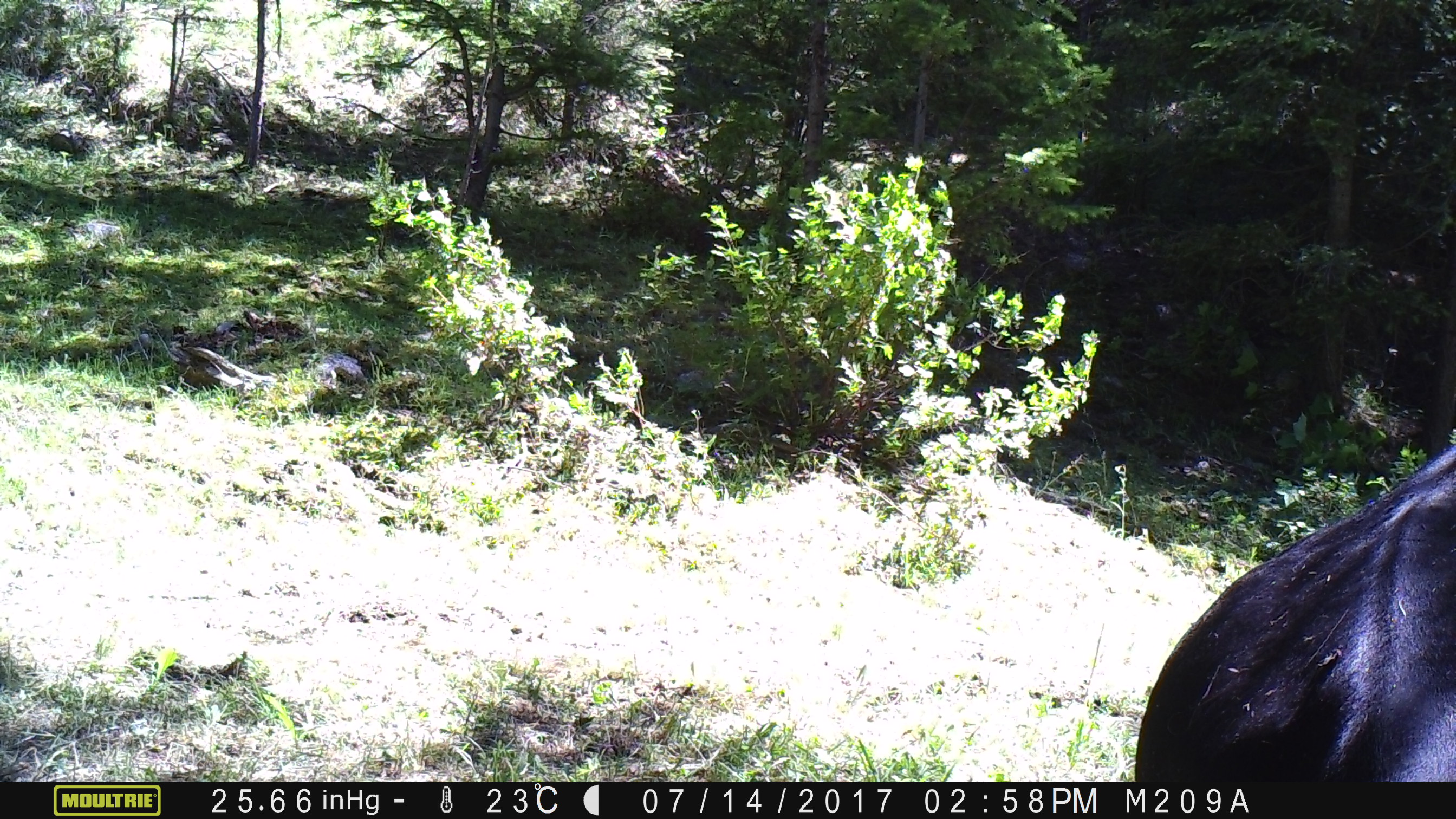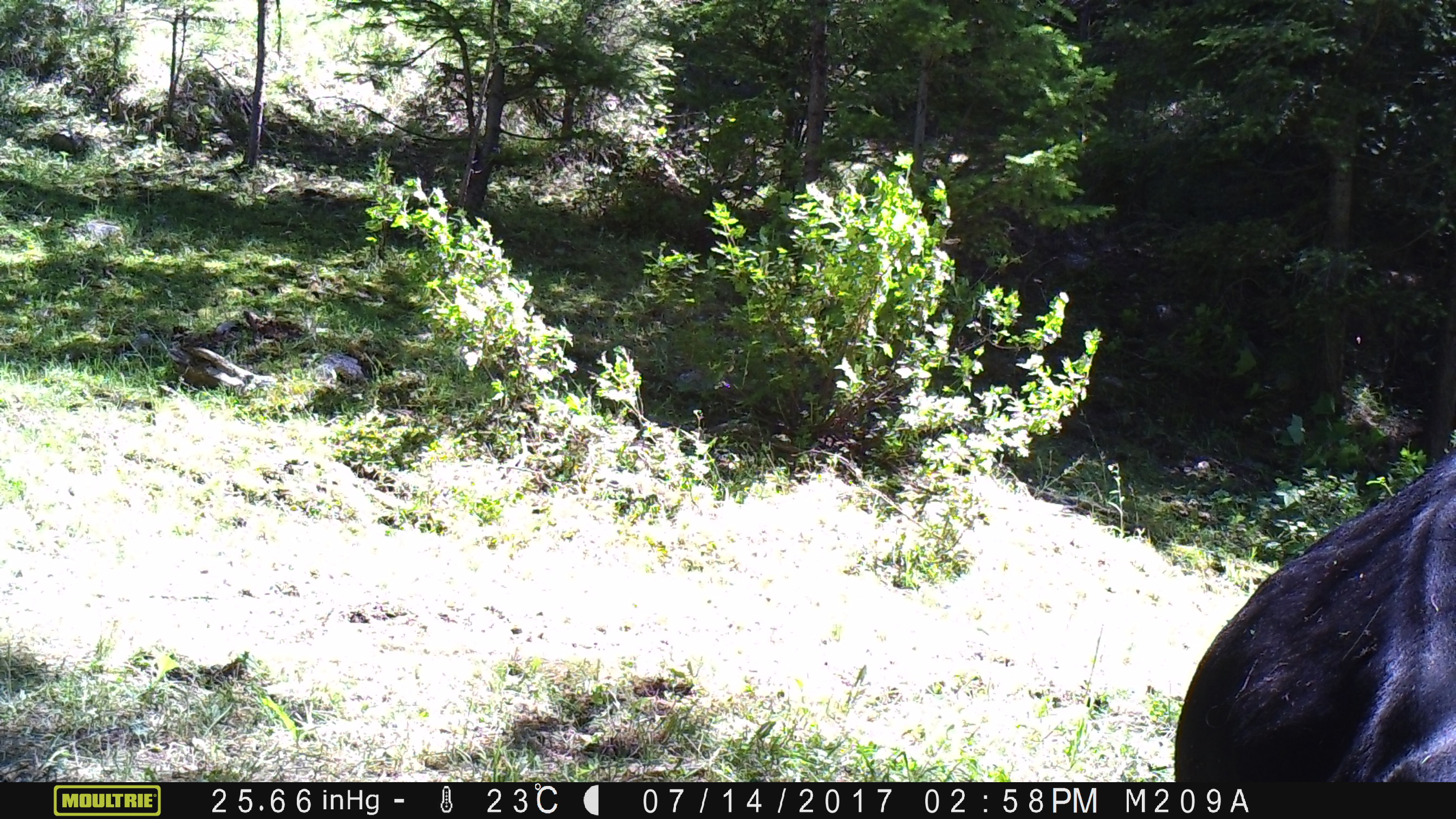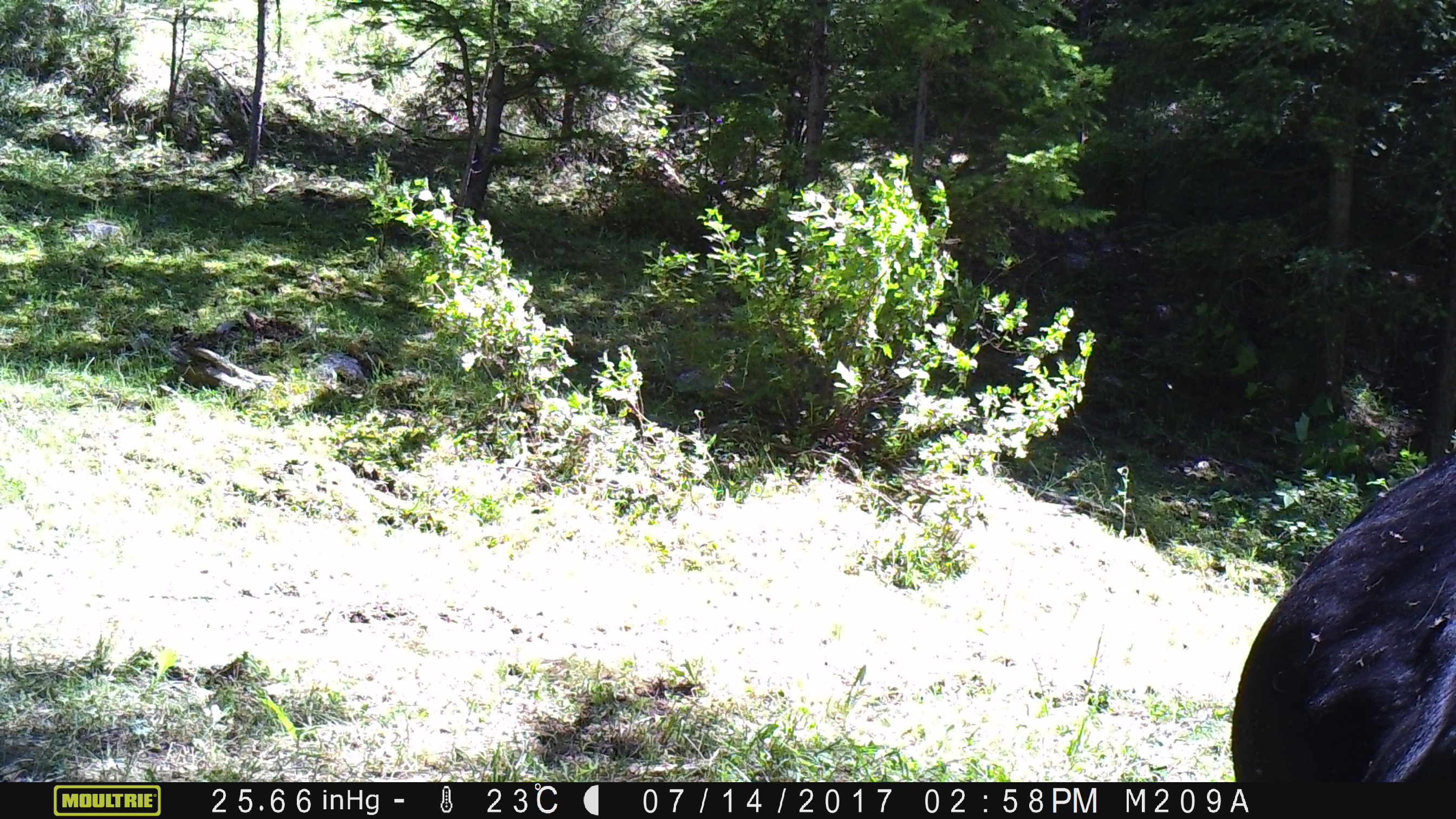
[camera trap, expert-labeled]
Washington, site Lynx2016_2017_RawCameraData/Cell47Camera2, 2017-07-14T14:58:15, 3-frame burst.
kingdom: Animalia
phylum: Chordata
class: Mammalia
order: Artiodactyla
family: Bovidae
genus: Bos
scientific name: Bos taurus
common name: domestic cattle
Domestic cattle (Bos taurus). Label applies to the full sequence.